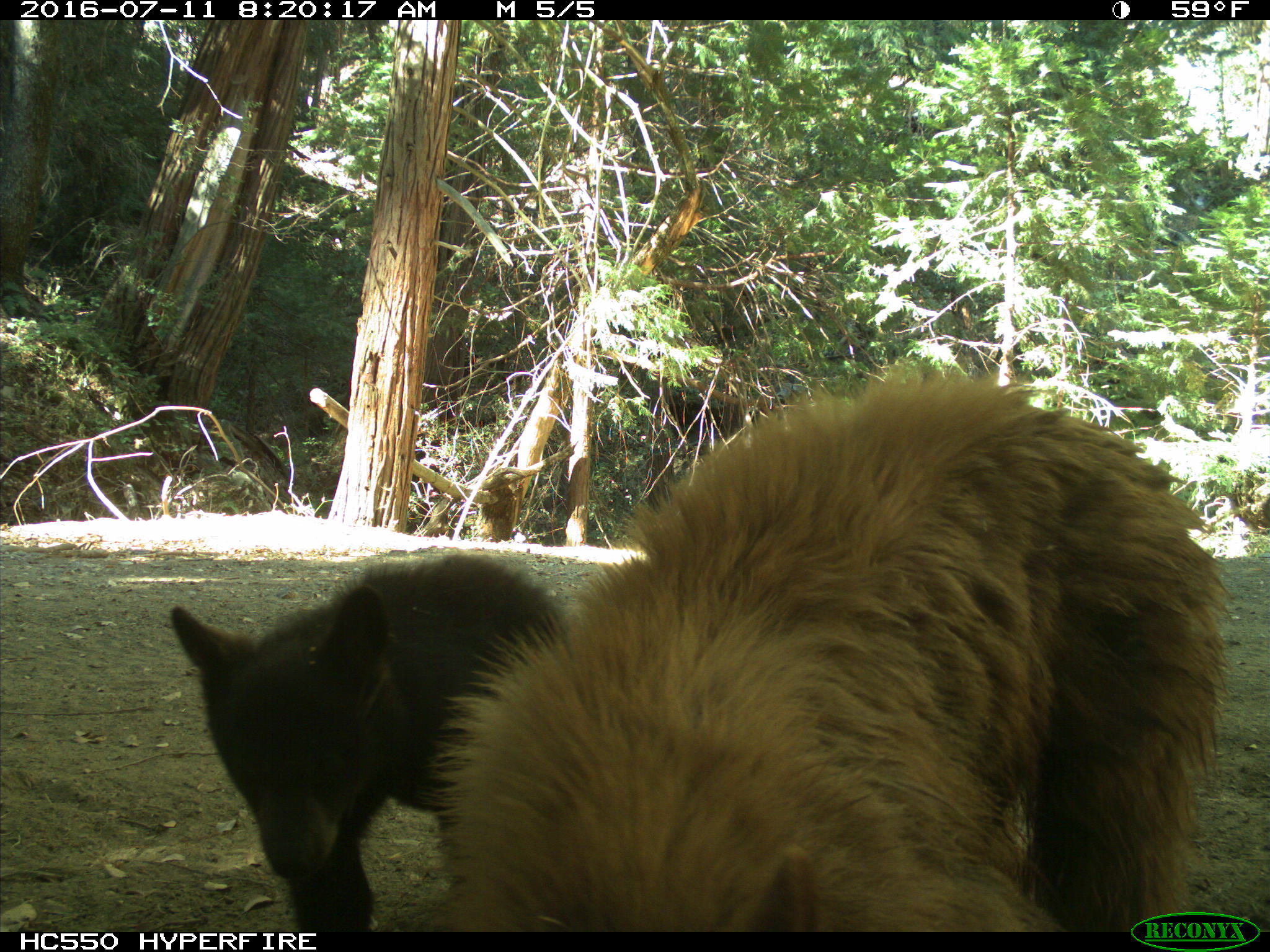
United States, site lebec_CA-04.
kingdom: Animalia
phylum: Chordata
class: Mammalia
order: Carnivora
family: Ursidae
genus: Ursus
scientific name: Ursus americanus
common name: american black bear